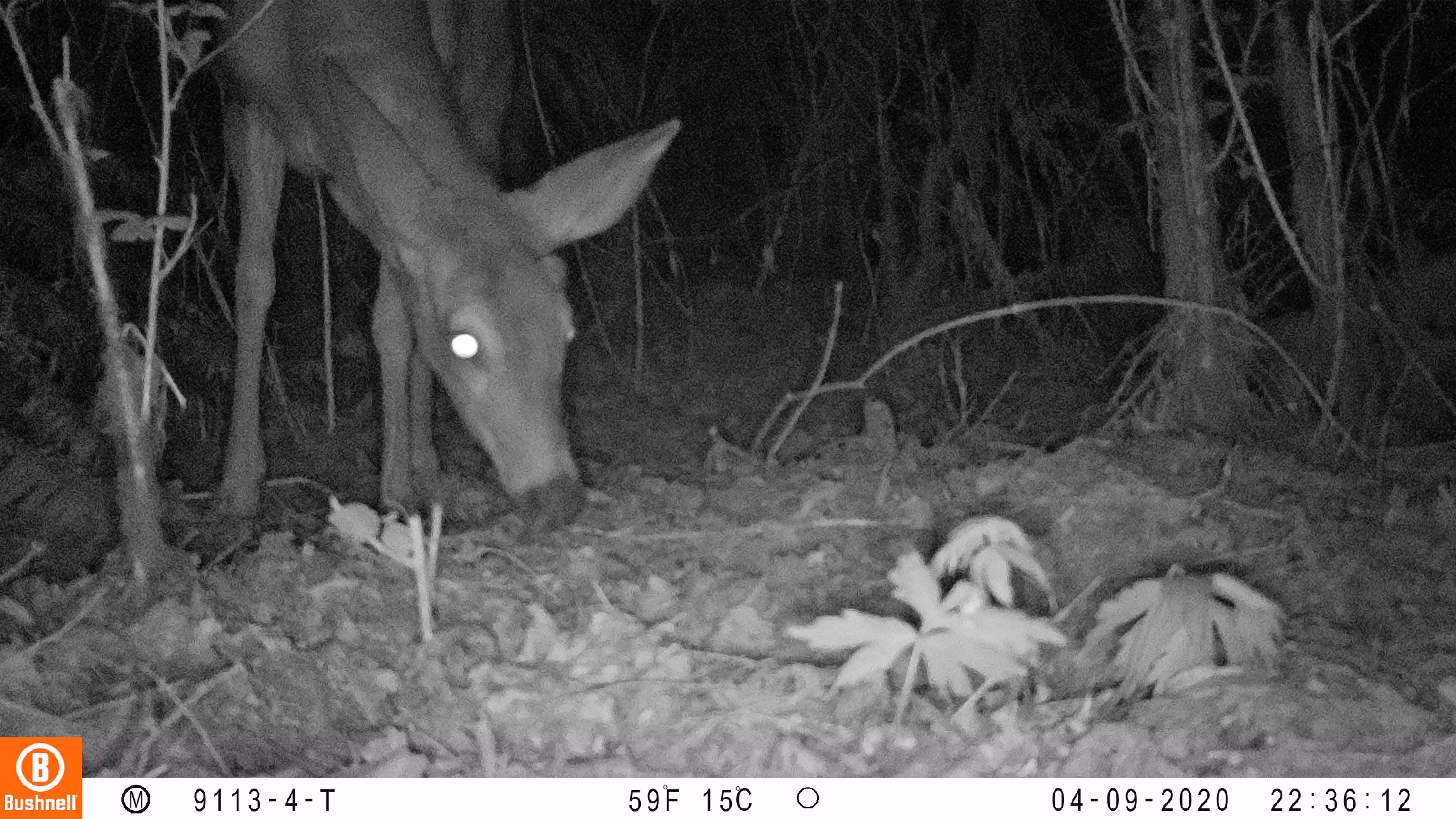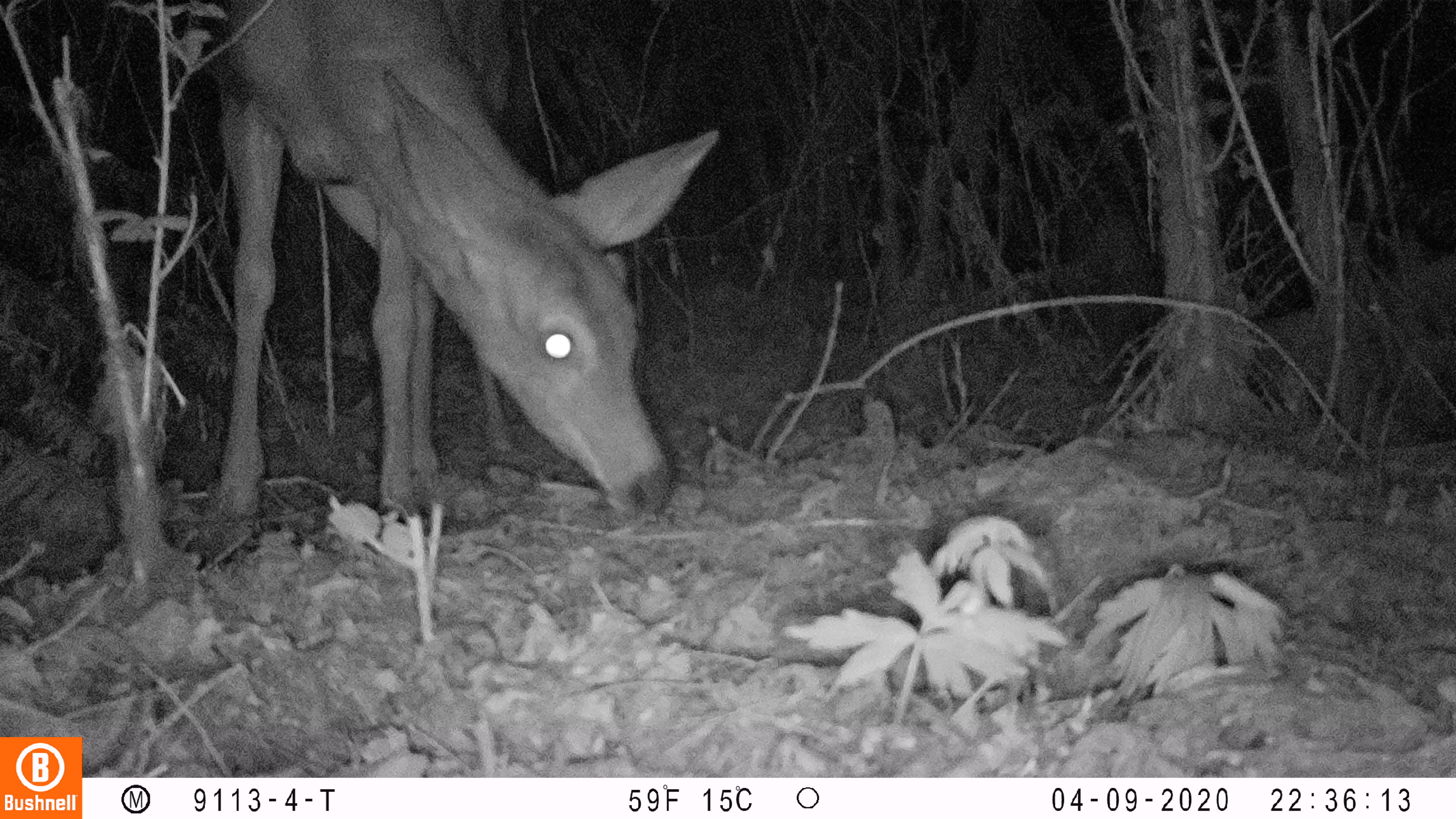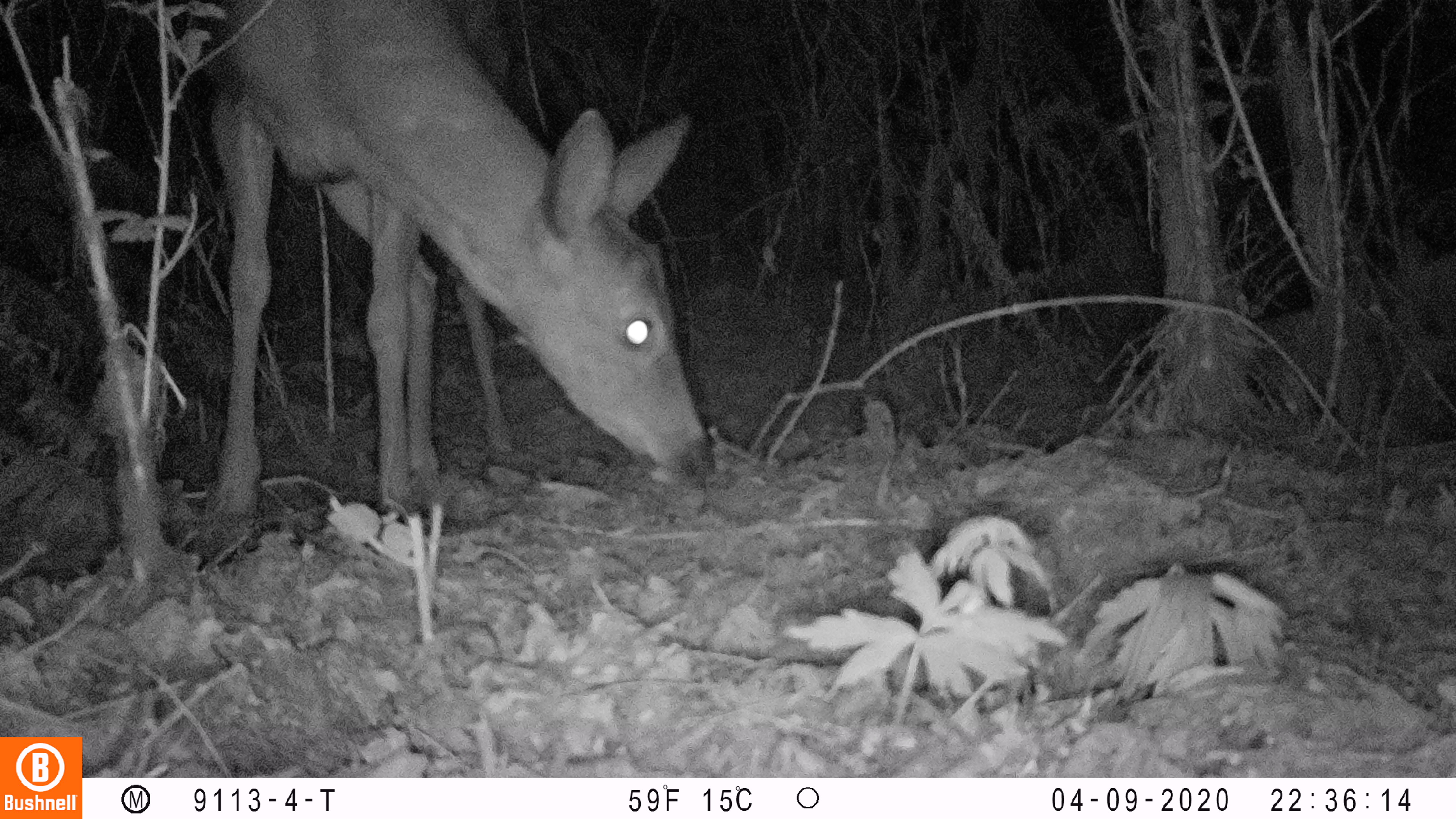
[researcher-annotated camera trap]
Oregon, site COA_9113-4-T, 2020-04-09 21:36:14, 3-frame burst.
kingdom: Animalia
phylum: Chordata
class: Mammalia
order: Artiodactyla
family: Cervidae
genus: Odocoileus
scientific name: Odocoileus hemionus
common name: black-tailed deer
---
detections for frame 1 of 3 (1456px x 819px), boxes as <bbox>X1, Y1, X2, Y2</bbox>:
black-tailed deer: <bbox>179, 0, 698, 531</bbox>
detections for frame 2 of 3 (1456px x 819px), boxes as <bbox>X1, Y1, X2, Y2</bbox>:
black-tailed deer: <bbox>201, 1, 732, 537</bbox>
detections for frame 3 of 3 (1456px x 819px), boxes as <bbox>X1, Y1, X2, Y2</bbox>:
black-tailed deer: <bbox>181, 2, 740, 543</bbox>